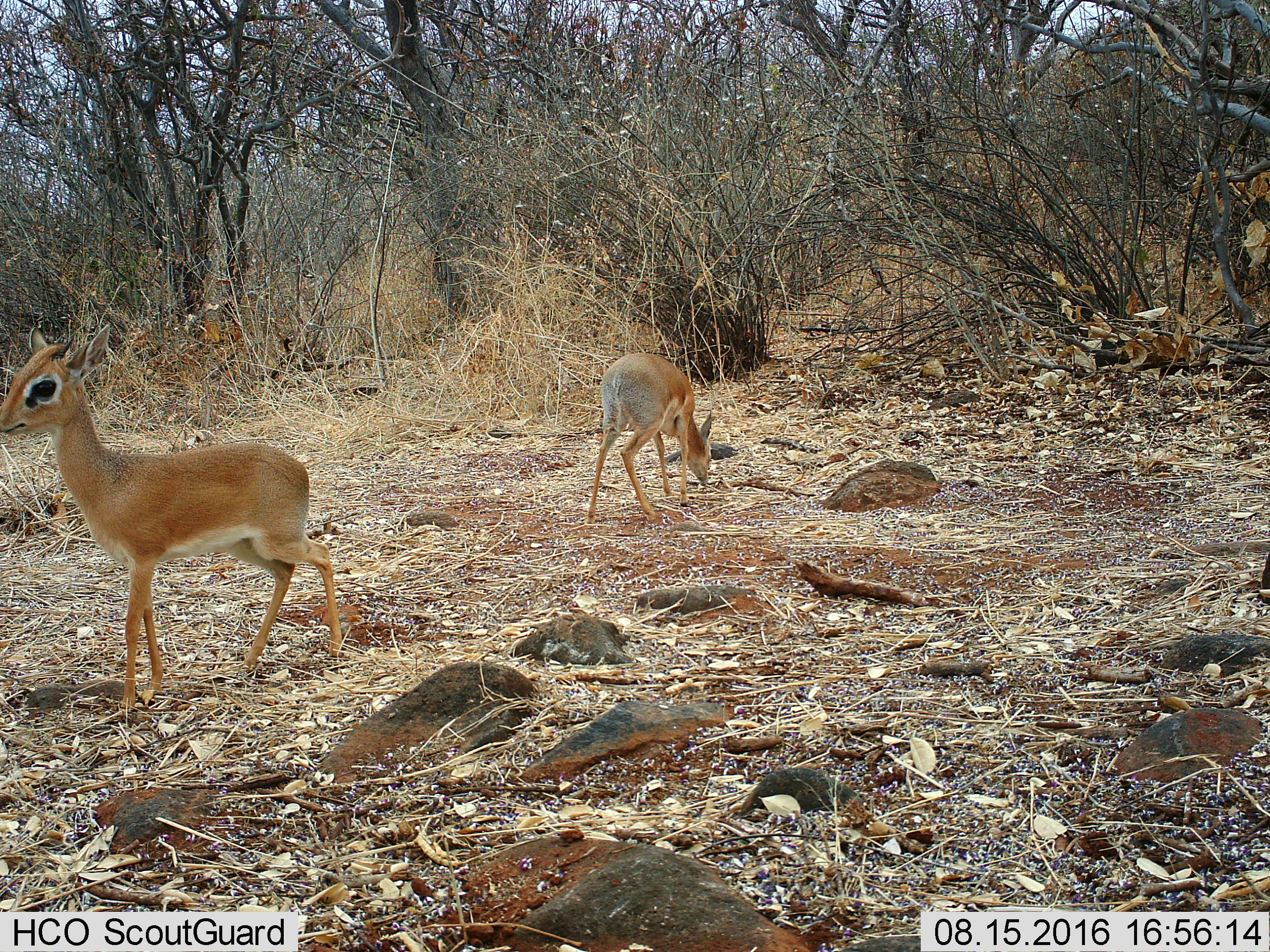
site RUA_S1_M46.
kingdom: Animalia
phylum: Chordata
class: Mammalia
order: Artiodactyla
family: Bovidae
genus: Madoqua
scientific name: Madoqua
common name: dik-dik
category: dikdik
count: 2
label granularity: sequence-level